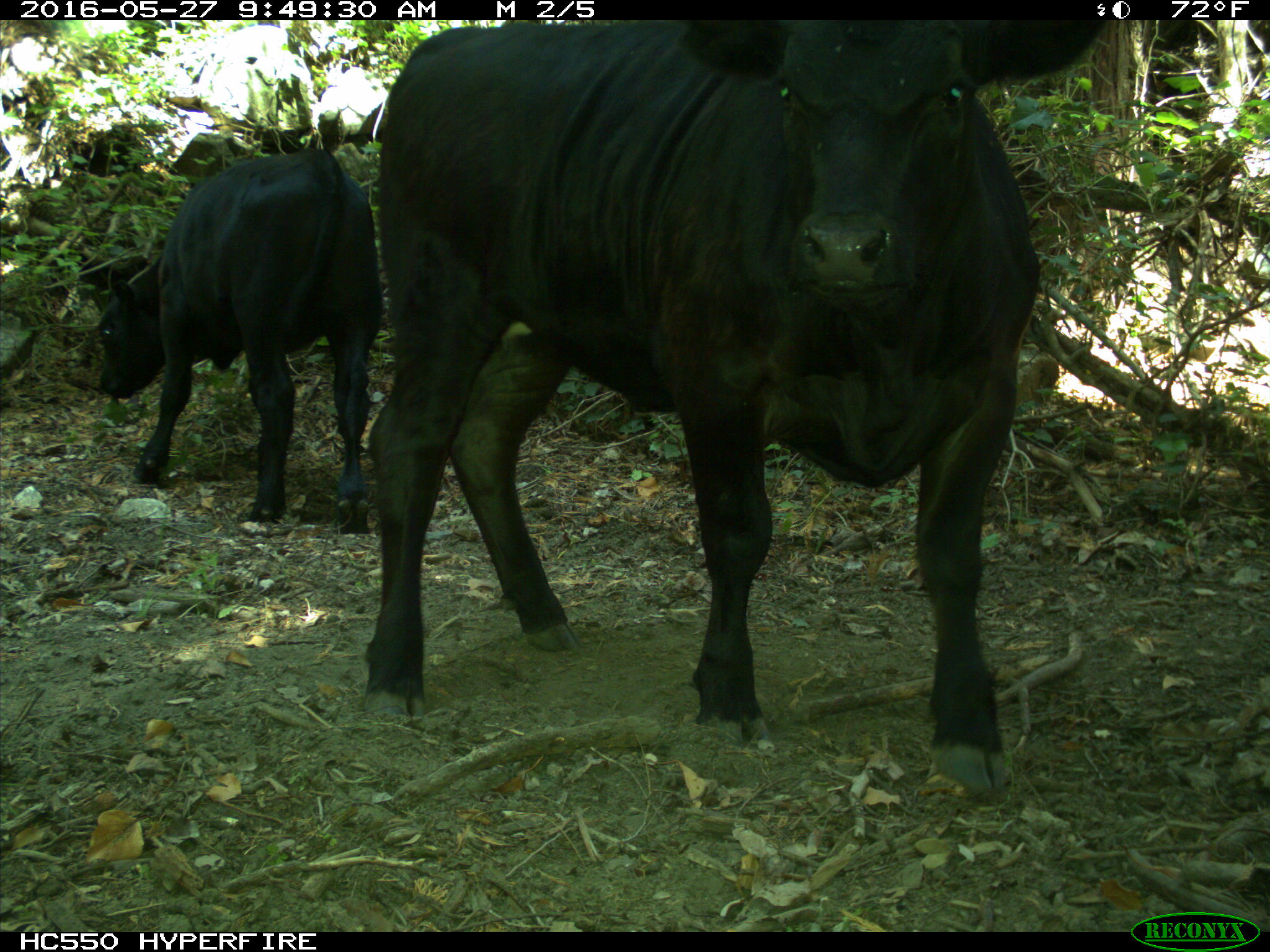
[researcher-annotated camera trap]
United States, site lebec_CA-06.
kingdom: Animalia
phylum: Chordata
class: Mammalia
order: Artiodactyla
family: Bovidae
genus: Bos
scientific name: Bos taurus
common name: domestic cow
Bos taurus (domestic cow).